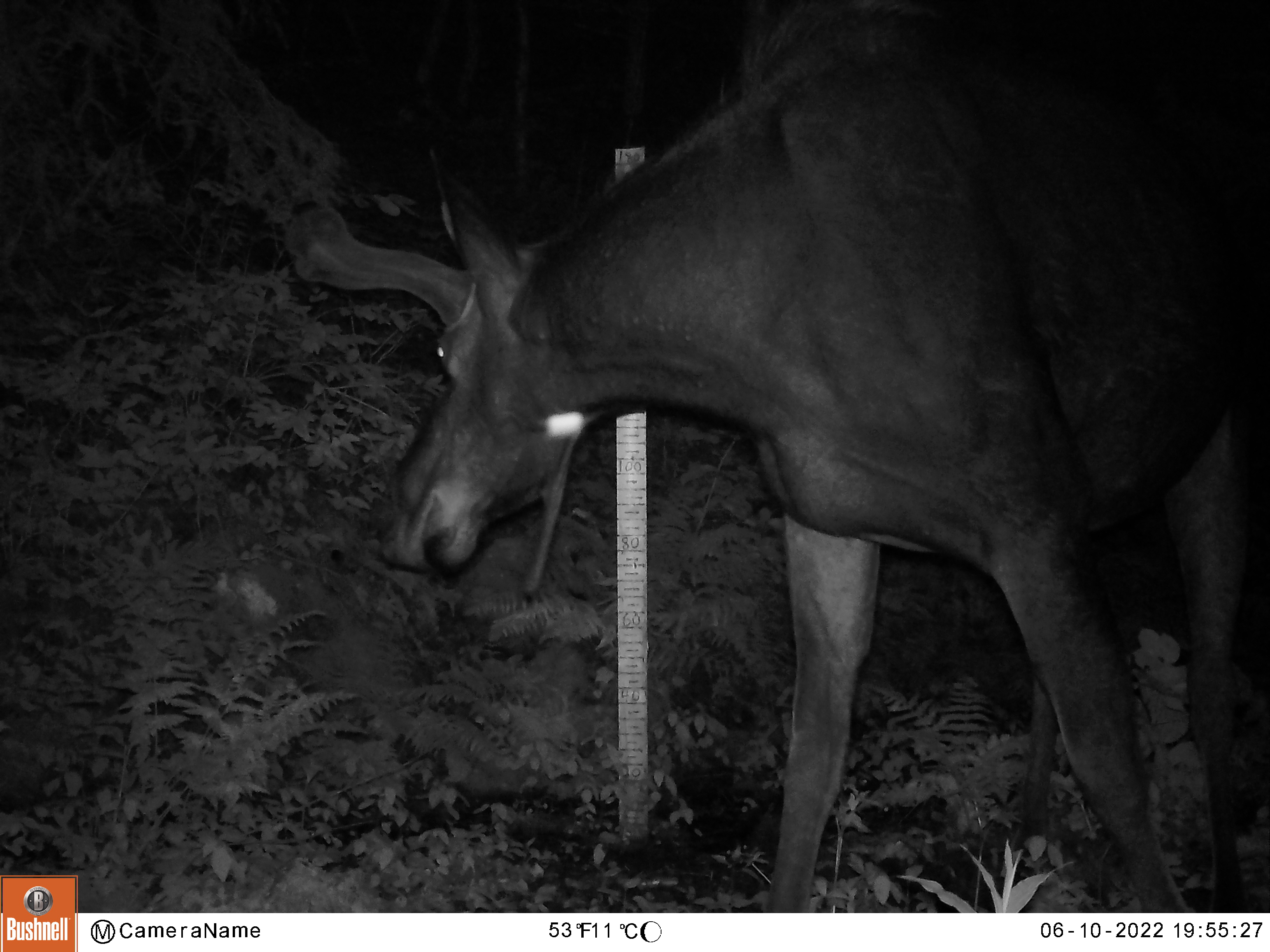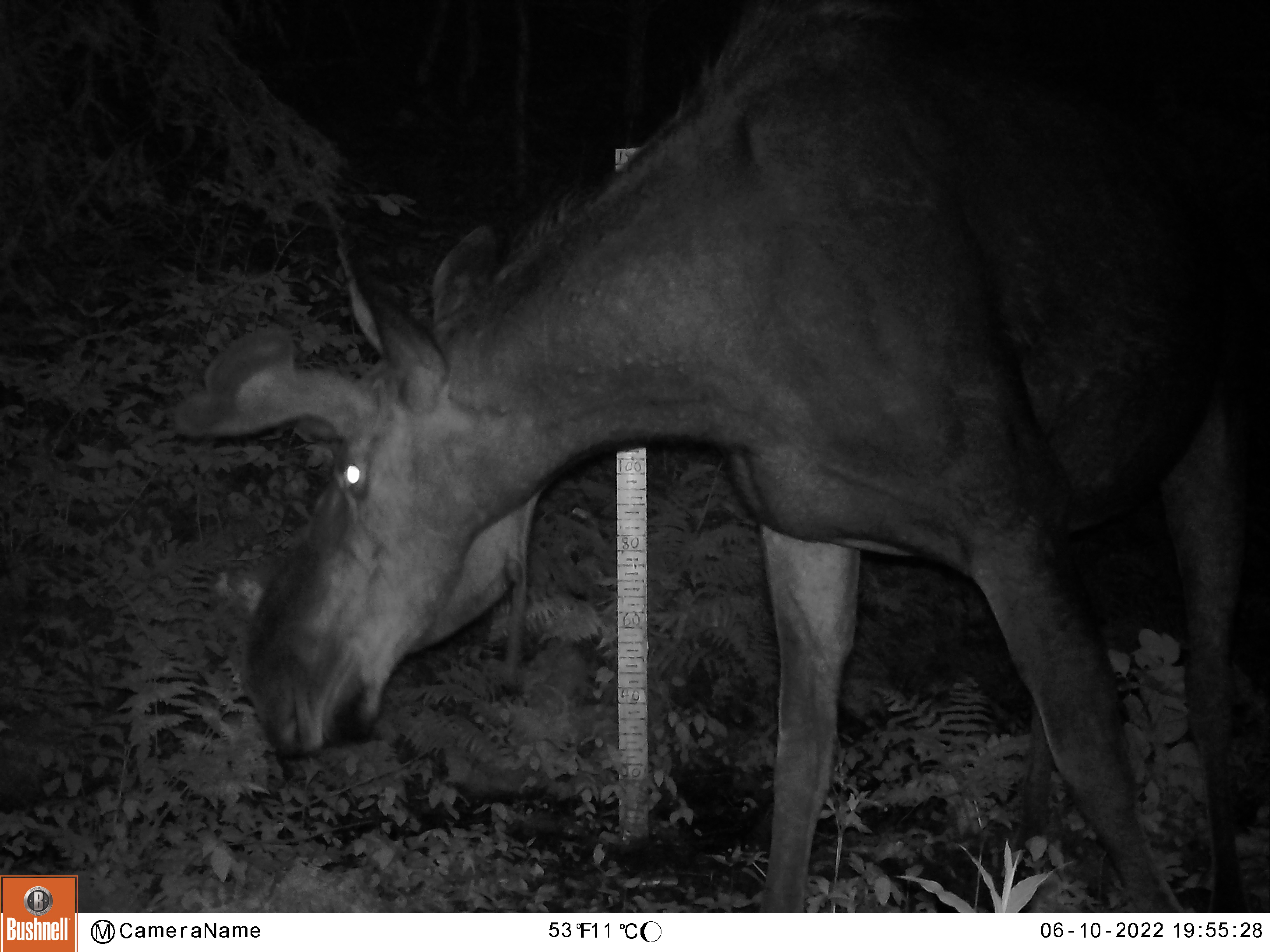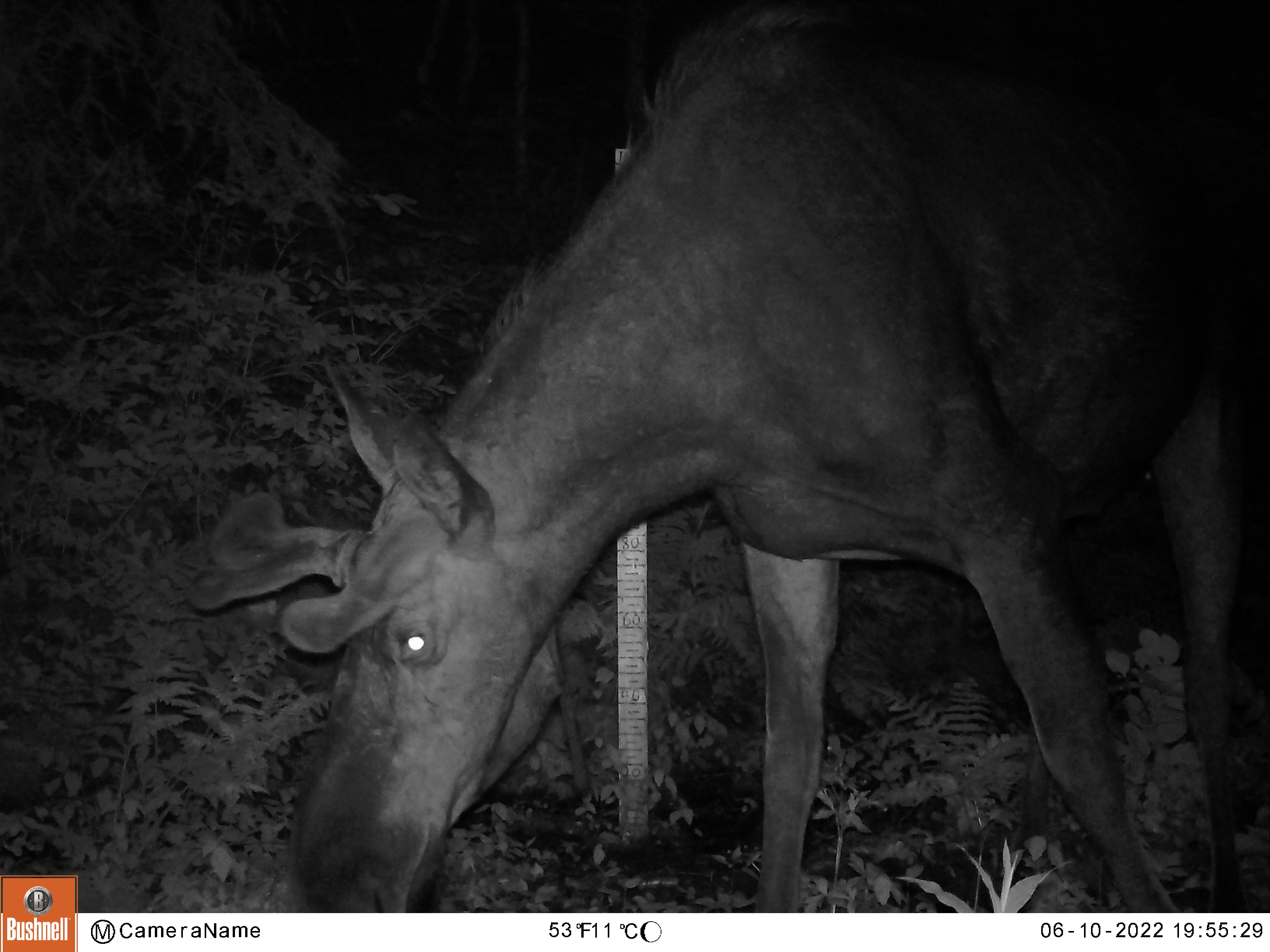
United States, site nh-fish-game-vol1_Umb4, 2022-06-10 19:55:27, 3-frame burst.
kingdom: Animalia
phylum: Chordata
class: Mammalia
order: Artiodactyla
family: Cervidae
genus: Alces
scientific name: Alces alces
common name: moose